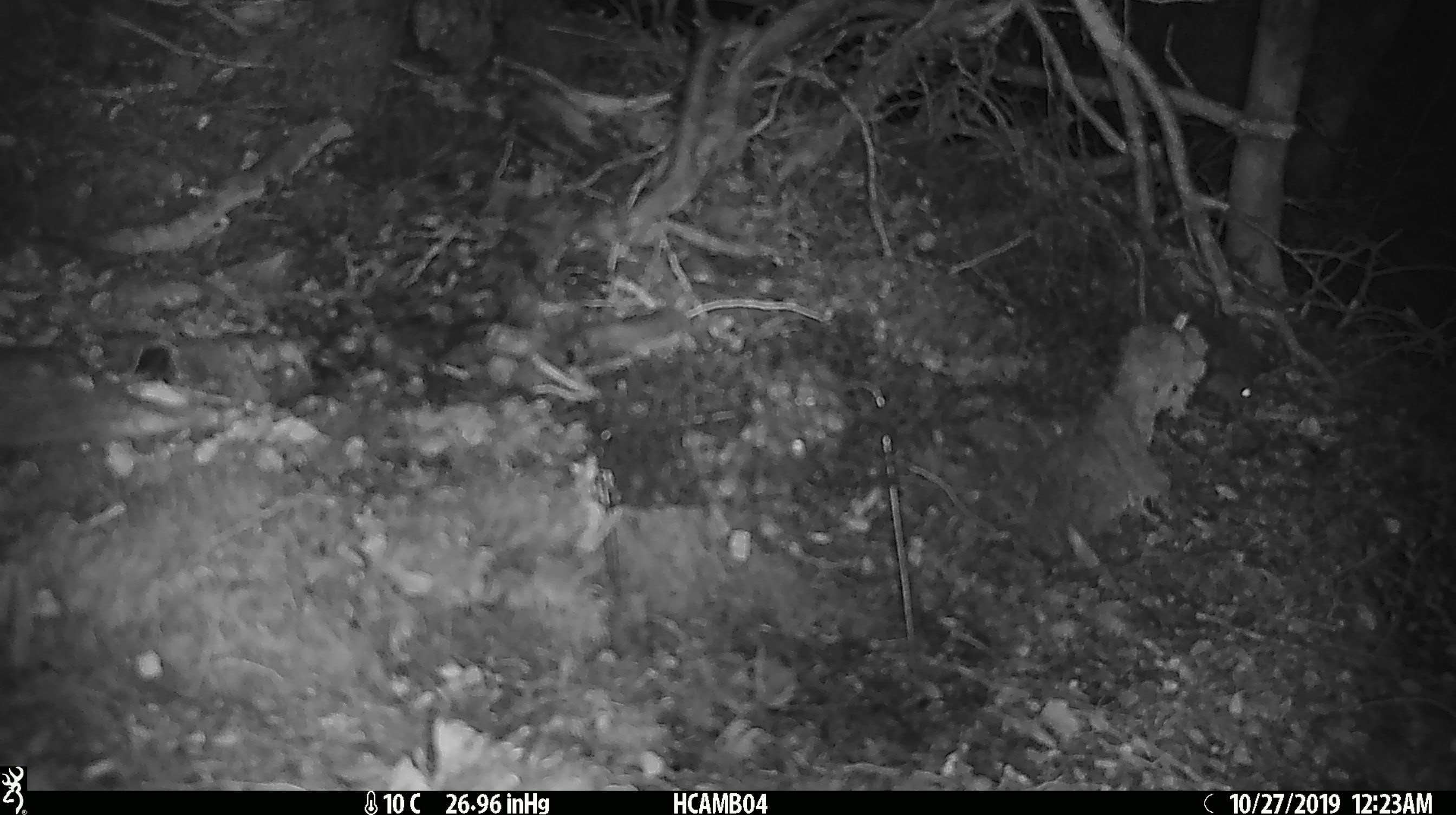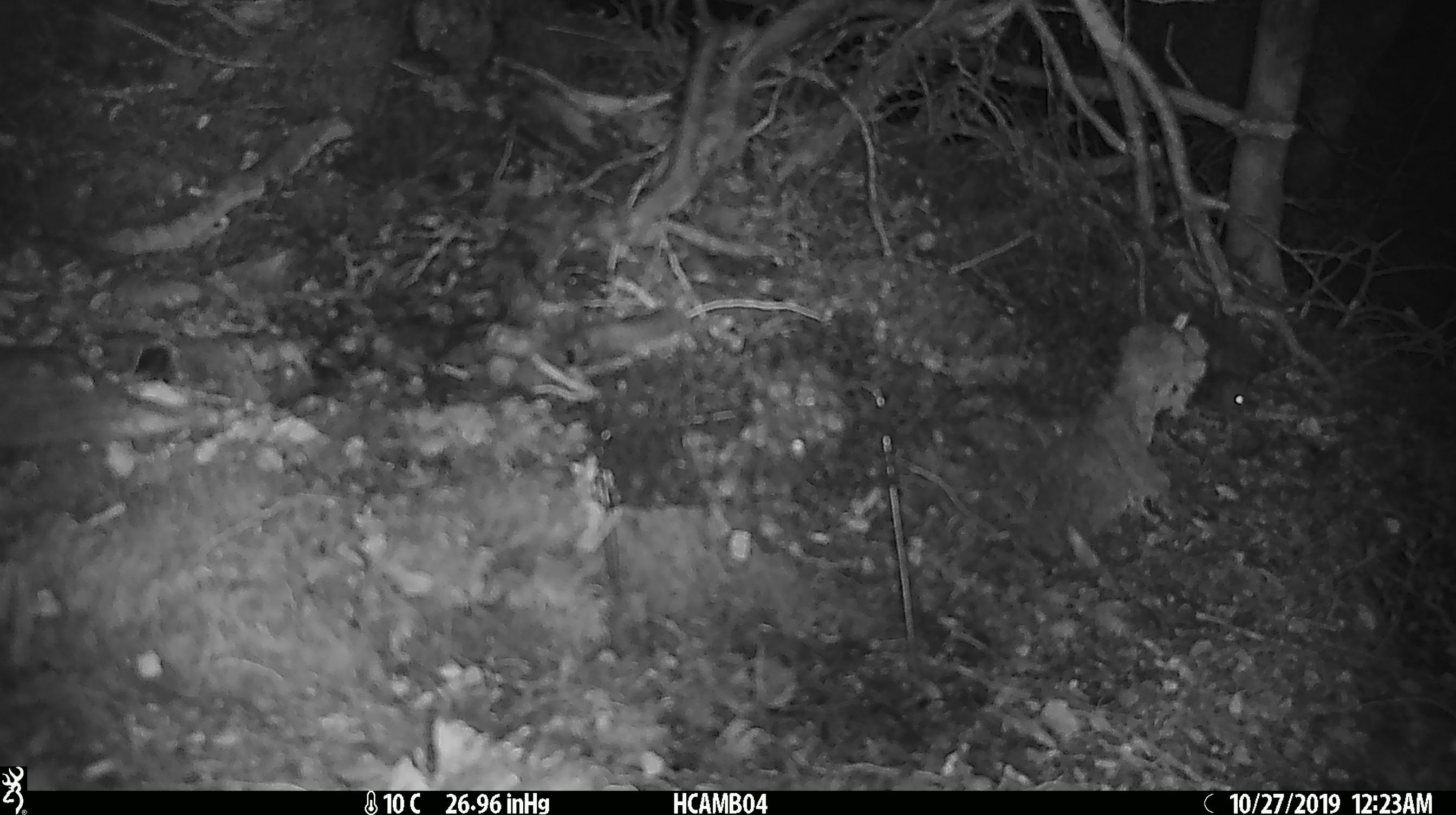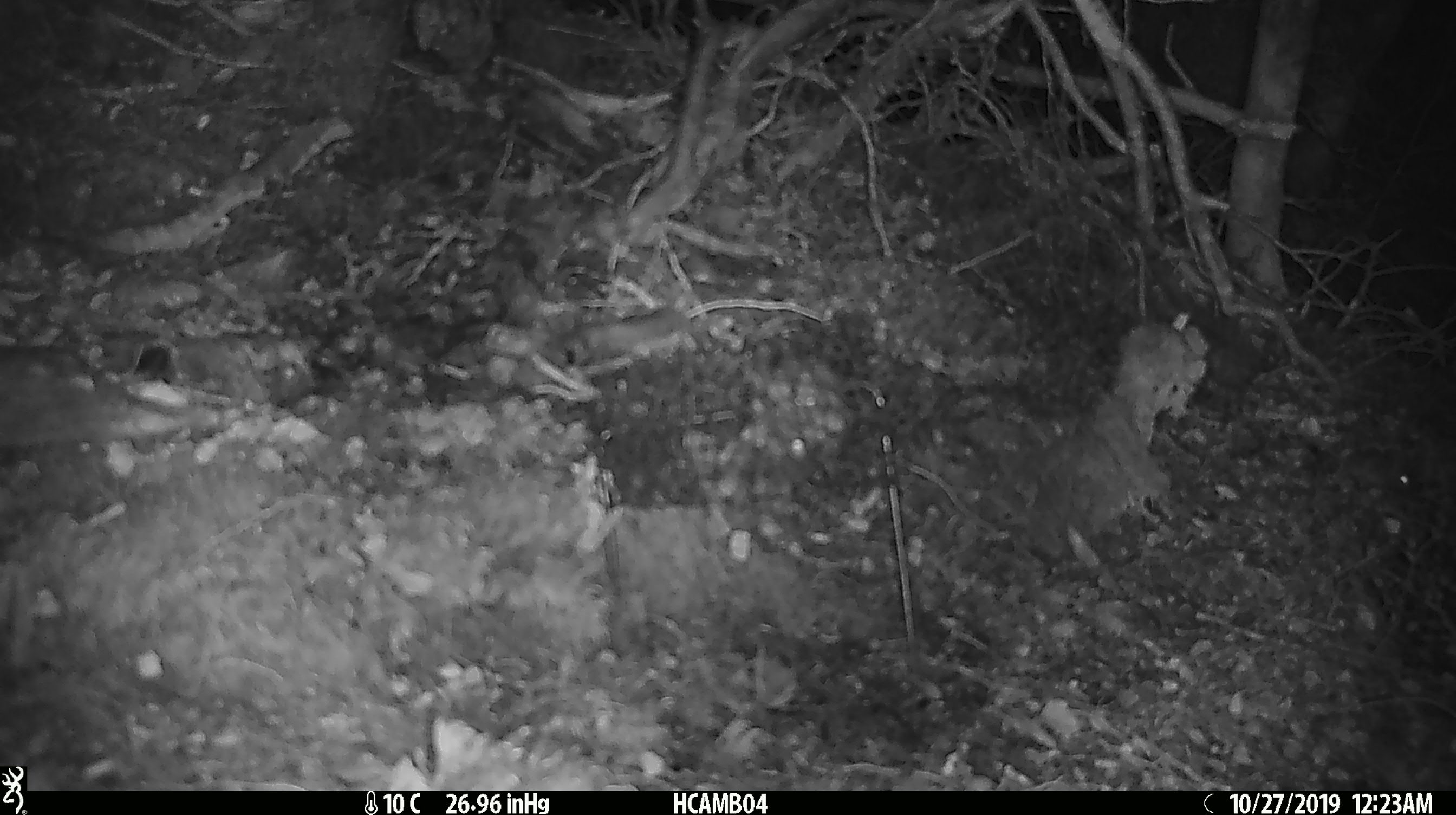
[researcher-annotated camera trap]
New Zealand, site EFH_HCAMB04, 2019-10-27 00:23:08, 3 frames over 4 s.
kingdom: Animalia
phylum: Chordata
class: Mammalia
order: Rodentia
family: Muridae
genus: Mus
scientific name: Mus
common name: mouse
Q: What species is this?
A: Mouse (Mus).